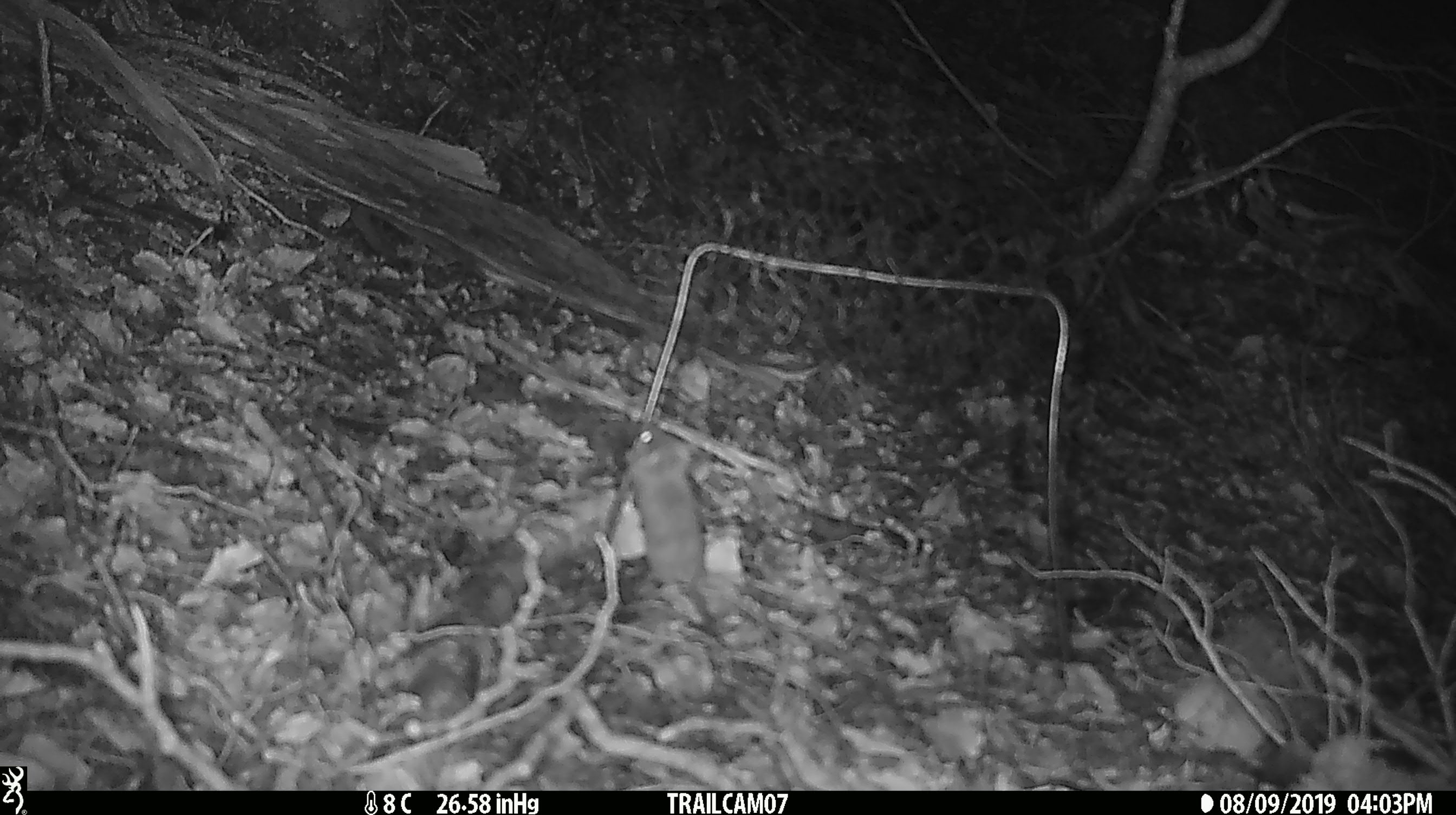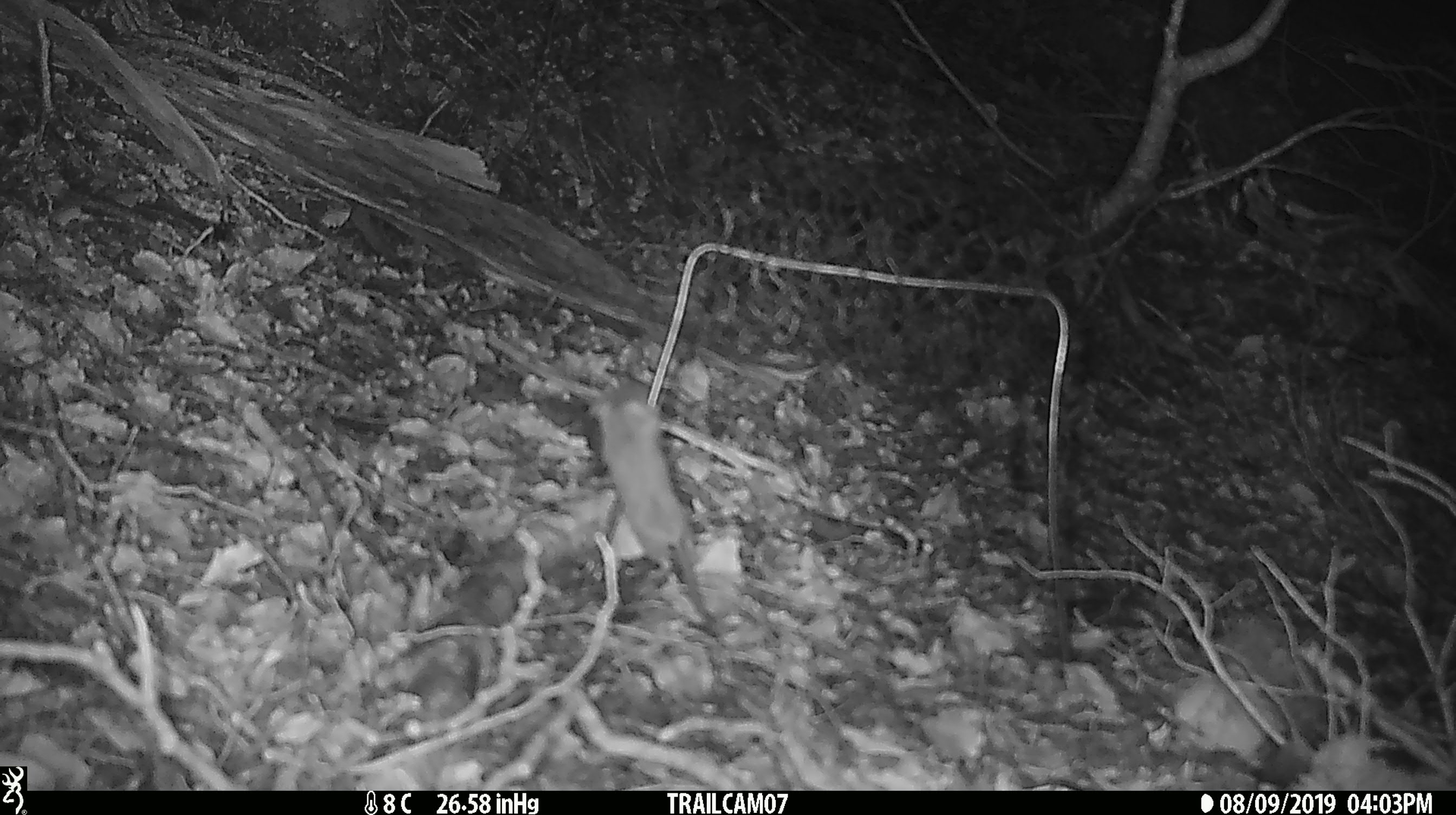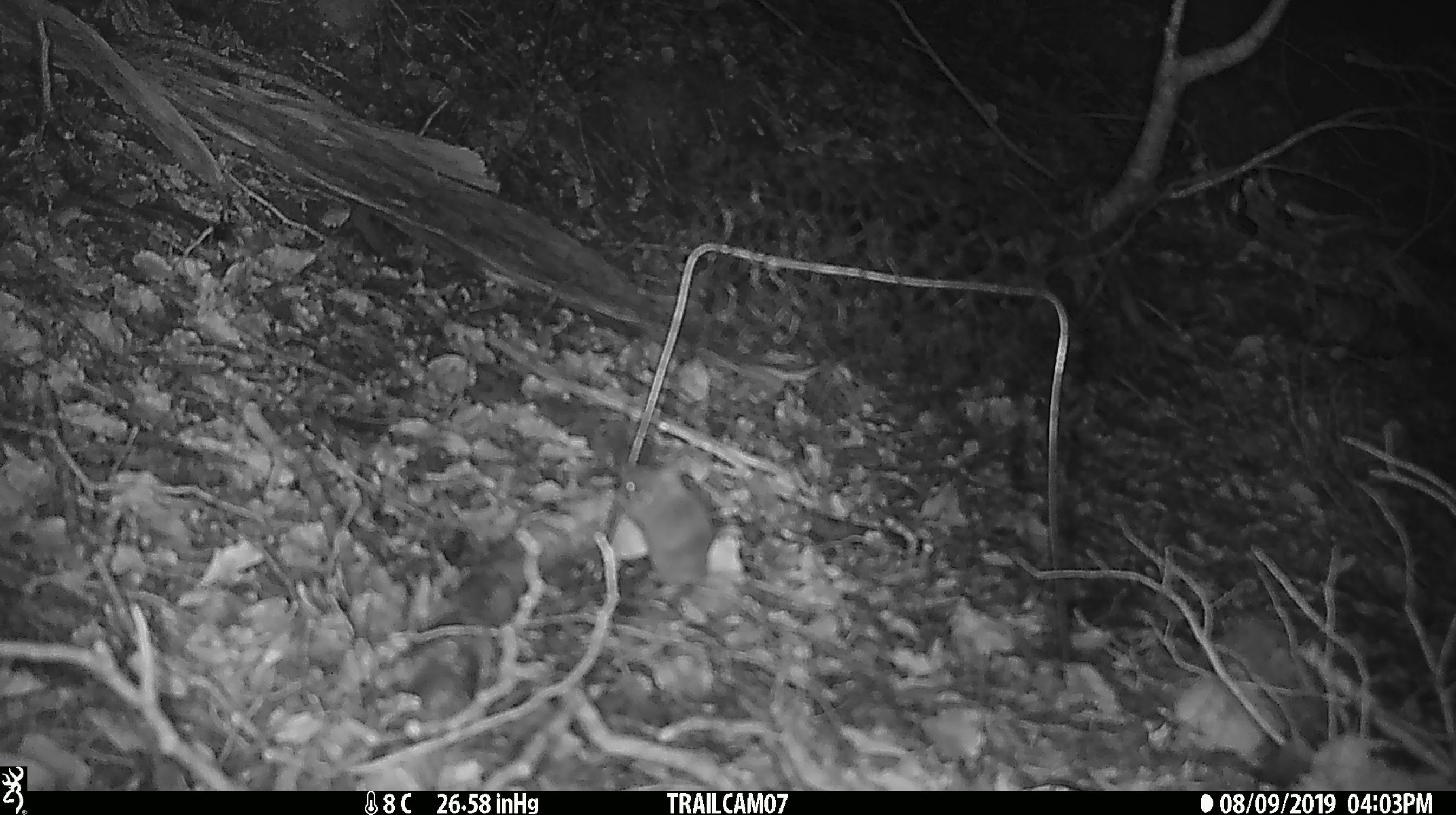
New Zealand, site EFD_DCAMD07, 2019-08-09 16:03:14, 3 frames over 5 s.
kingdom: Animalia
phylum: Chordata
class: Mammalia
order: Rodentia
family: Muridae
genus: Mus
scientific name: Mus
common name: mouse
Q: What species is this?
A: Mouse (Mus).